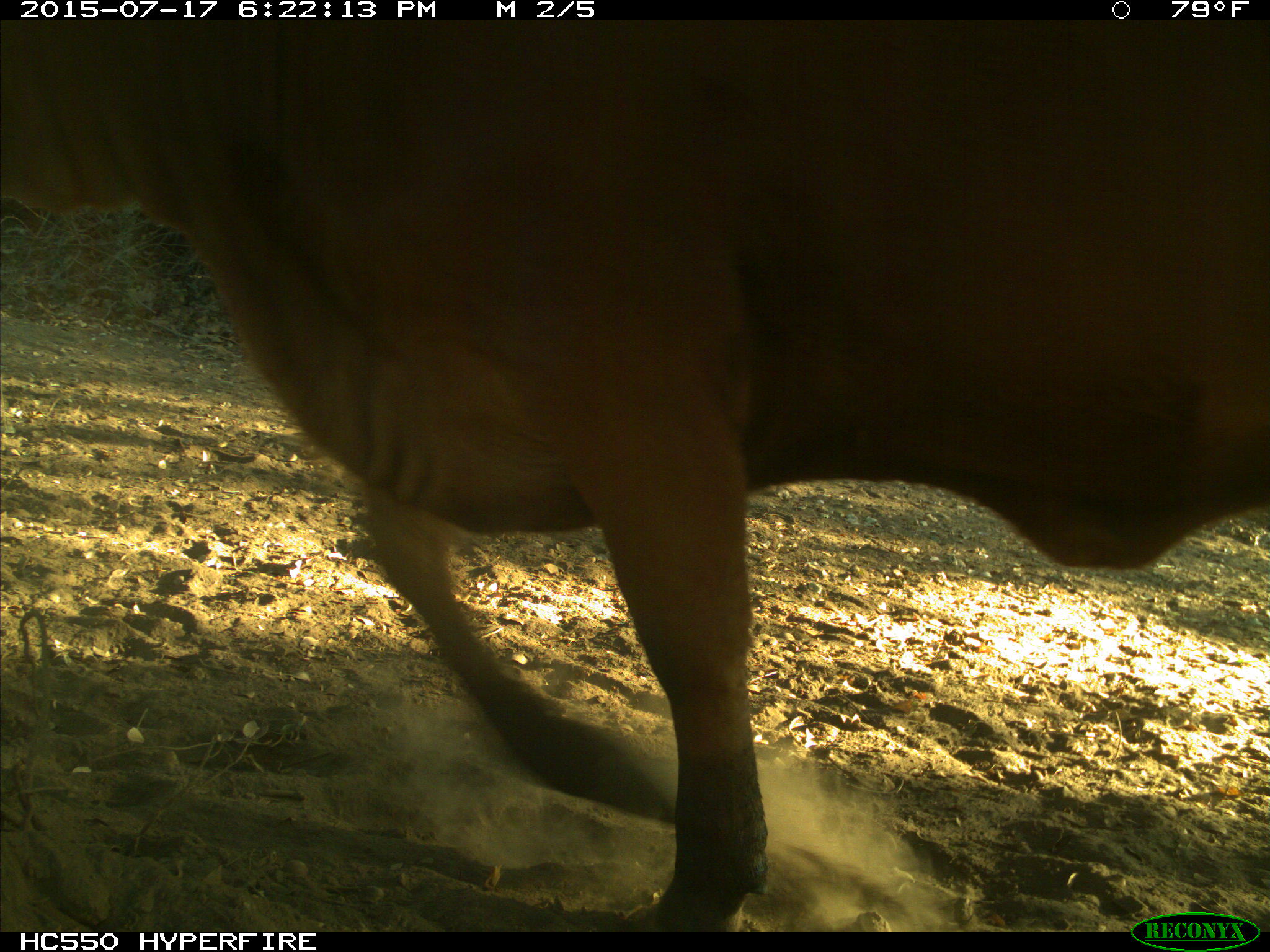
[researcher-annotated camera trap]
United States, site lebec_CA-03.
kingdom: Animalia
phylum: Chordata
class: Mammalia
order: Artiodactyla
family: Bovidae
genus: Bos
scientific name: Bos taurus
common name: domestic cow